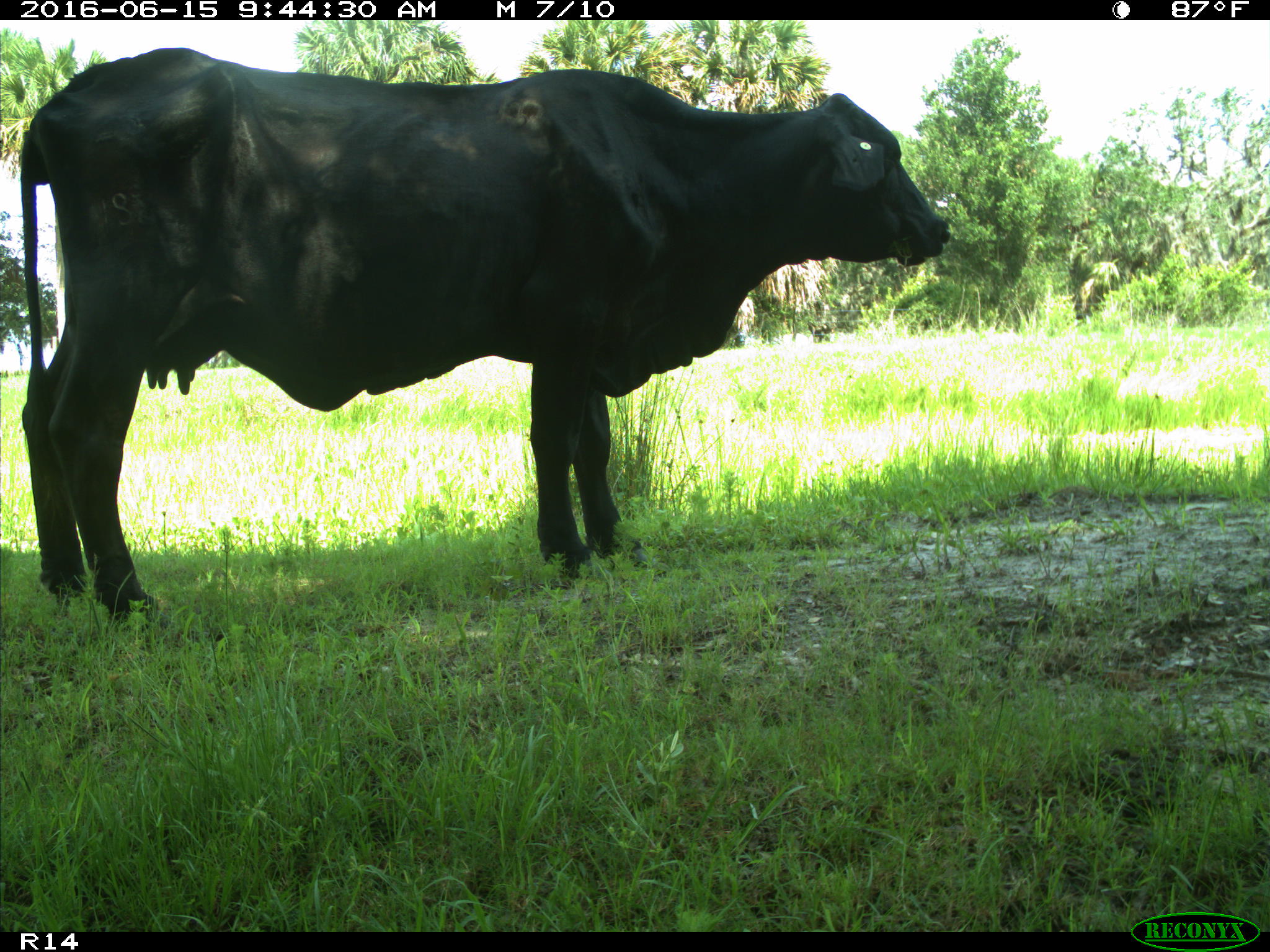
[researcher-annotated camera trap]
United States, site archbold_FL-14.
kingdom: Animalia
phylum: Chordata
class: Mammalia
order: Artiodactyla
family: Bovidae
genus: Bos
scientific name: Bos taurus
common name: domestic cow